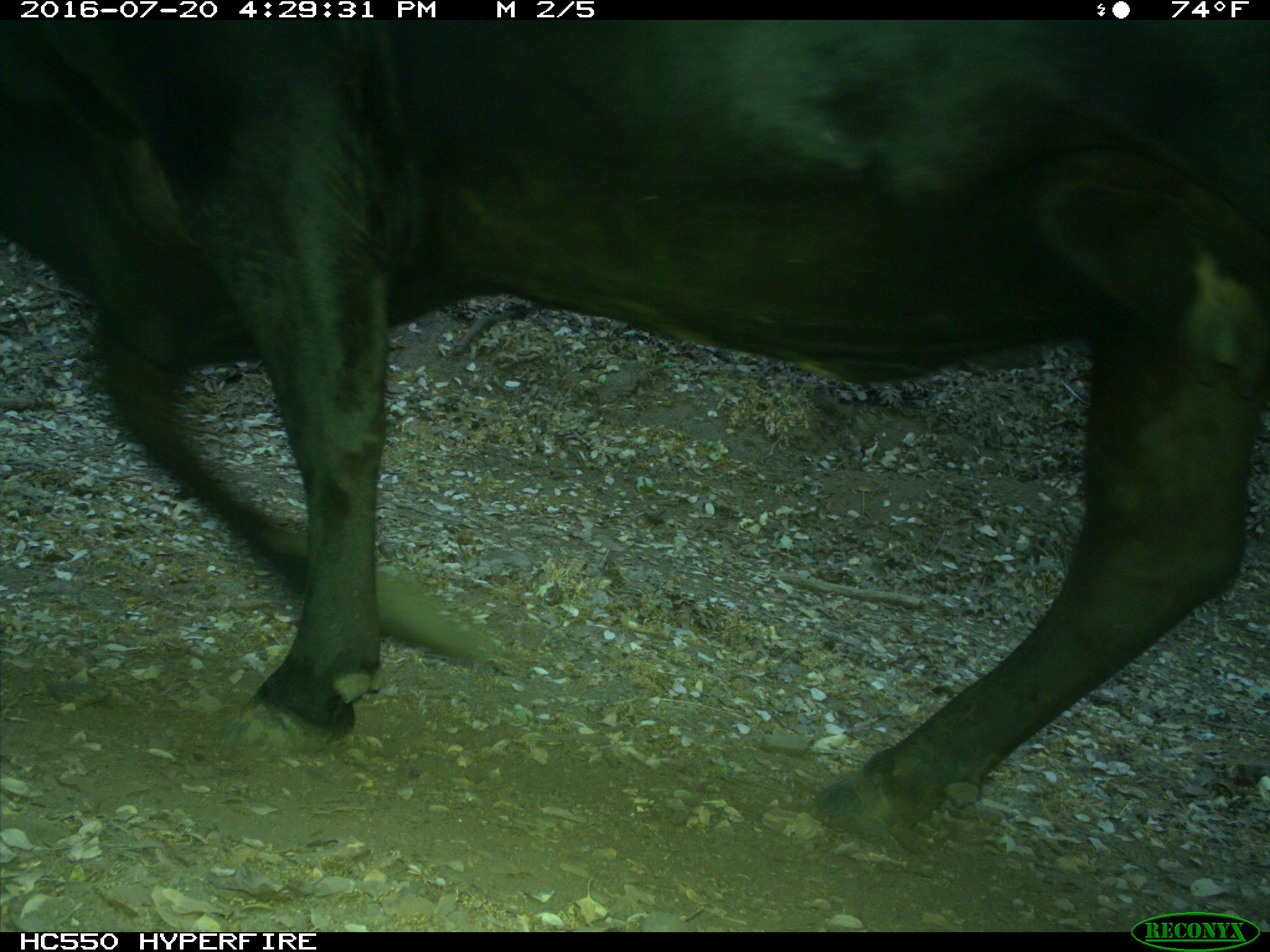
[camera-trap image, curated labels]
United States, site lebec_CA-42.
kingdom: Animalia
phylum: Chordata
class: Mammalia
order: Artiodactyla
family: Bovidae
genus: Bos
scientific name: Bos taurus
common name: domestic cow